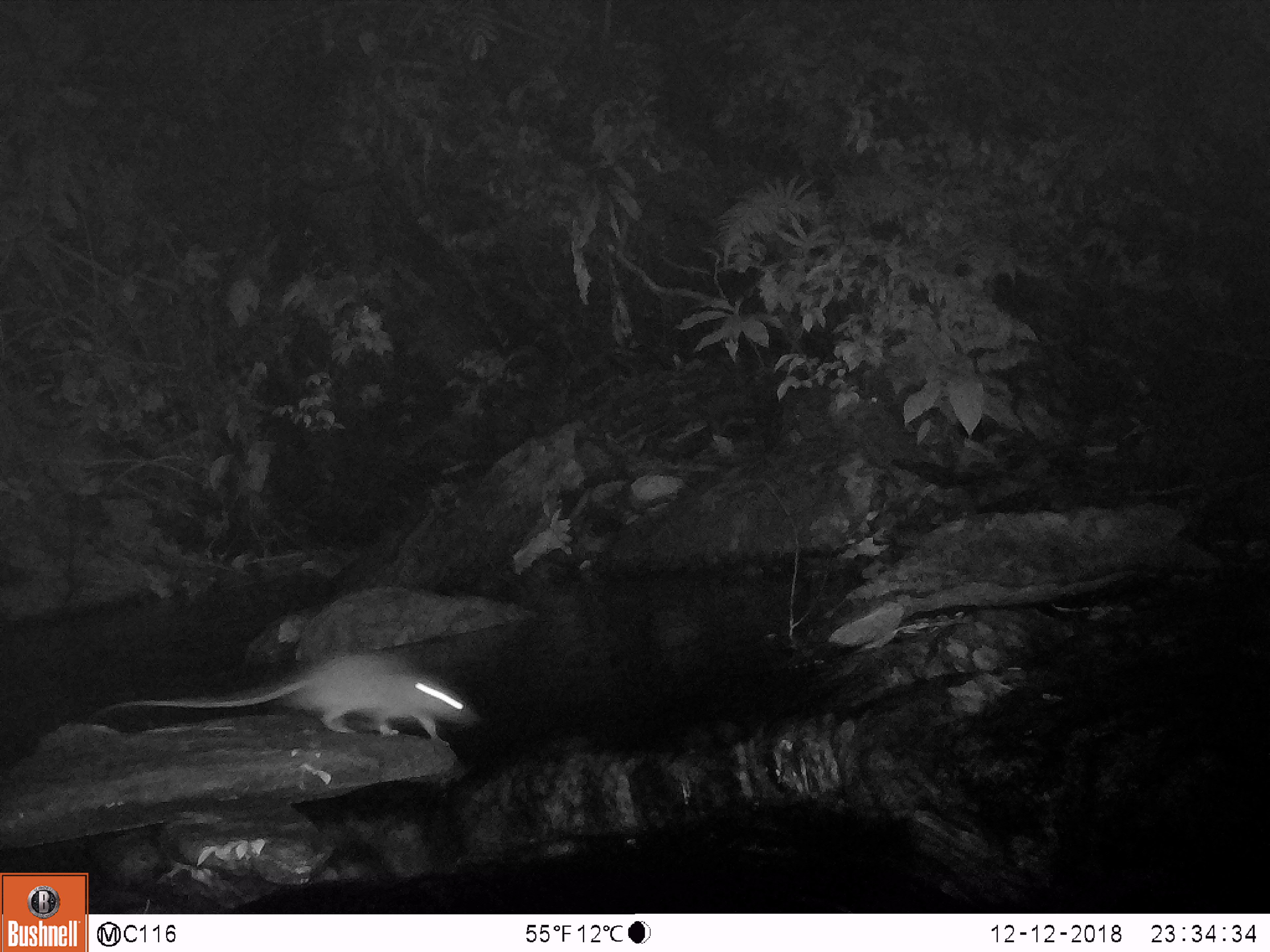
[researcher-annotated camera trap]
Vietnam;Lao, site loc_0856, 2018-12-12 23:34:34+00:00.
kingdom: Animalia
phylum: Chordata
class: Mammalia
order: Rodentia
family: Muridae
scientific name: Muridae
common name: old-world mice and rats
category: unidentified murid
Unidentified murid (old-world mice and rats) (Muridae). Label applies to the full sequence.